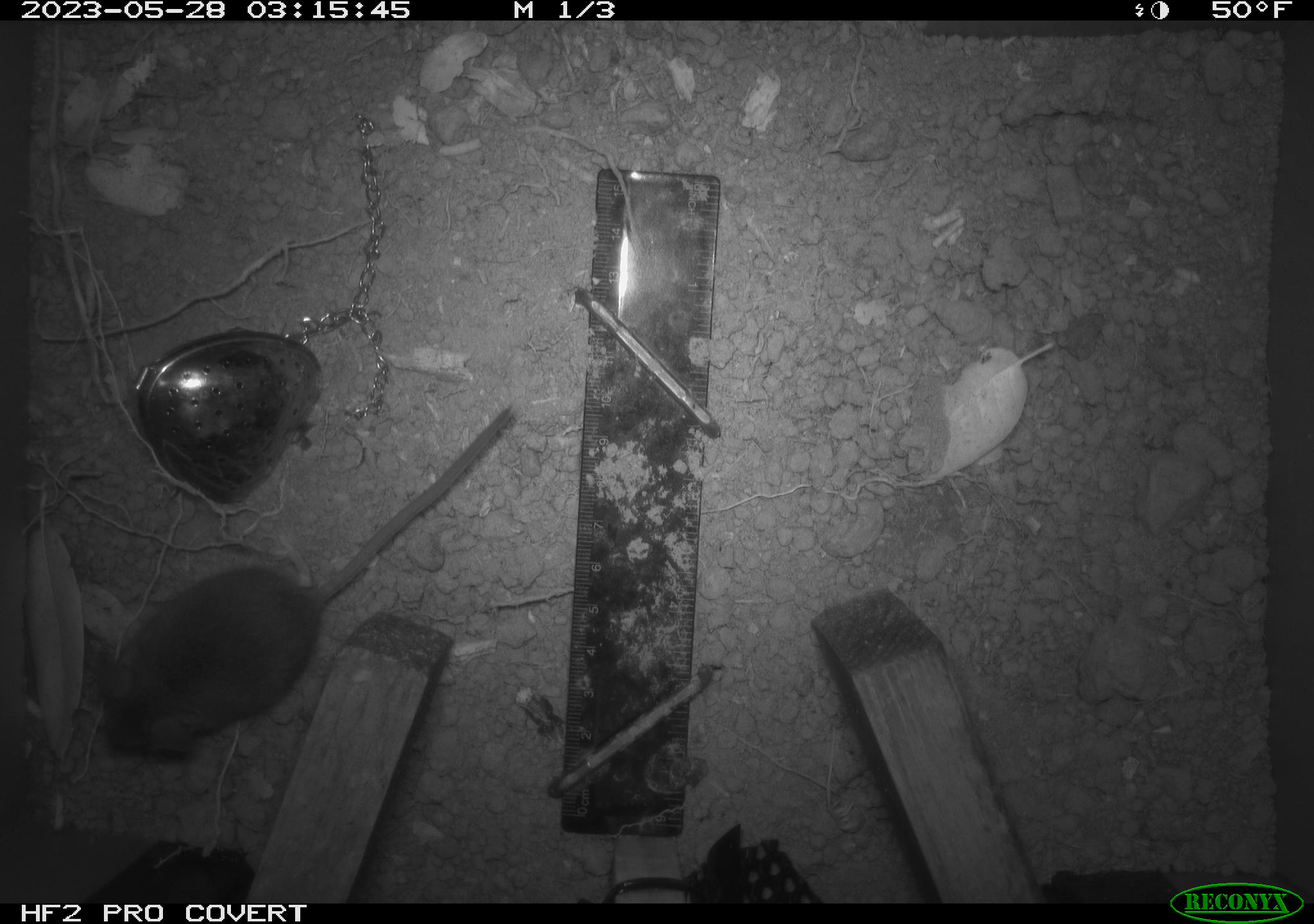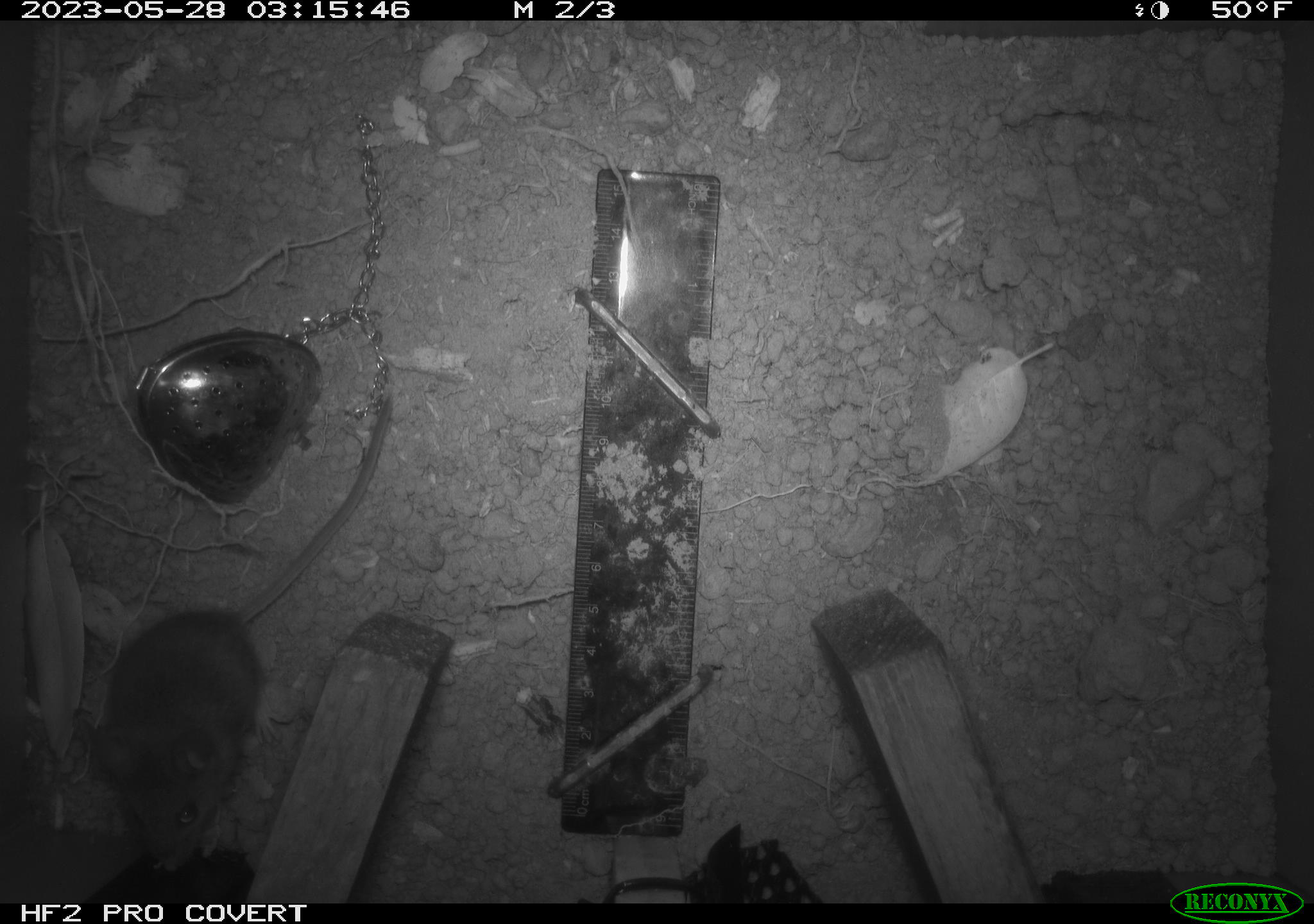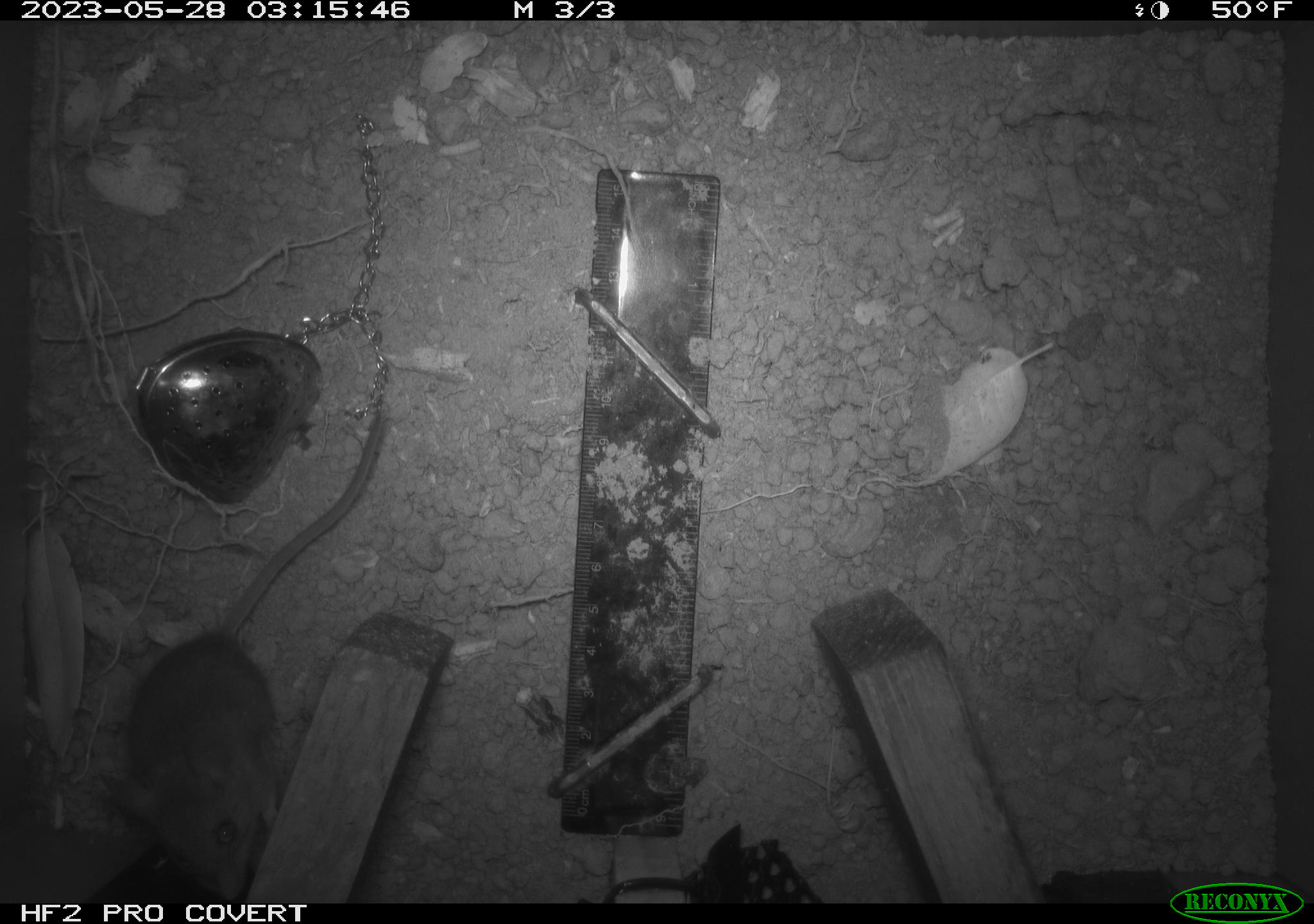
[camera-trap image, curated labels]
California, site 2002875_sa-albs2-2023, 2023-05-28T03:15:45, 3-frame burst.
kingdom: Animalia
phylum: Chordata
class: Mammalia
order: Rodentia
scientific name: Rodentia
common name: mouse species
Mouse species (Rodentia).